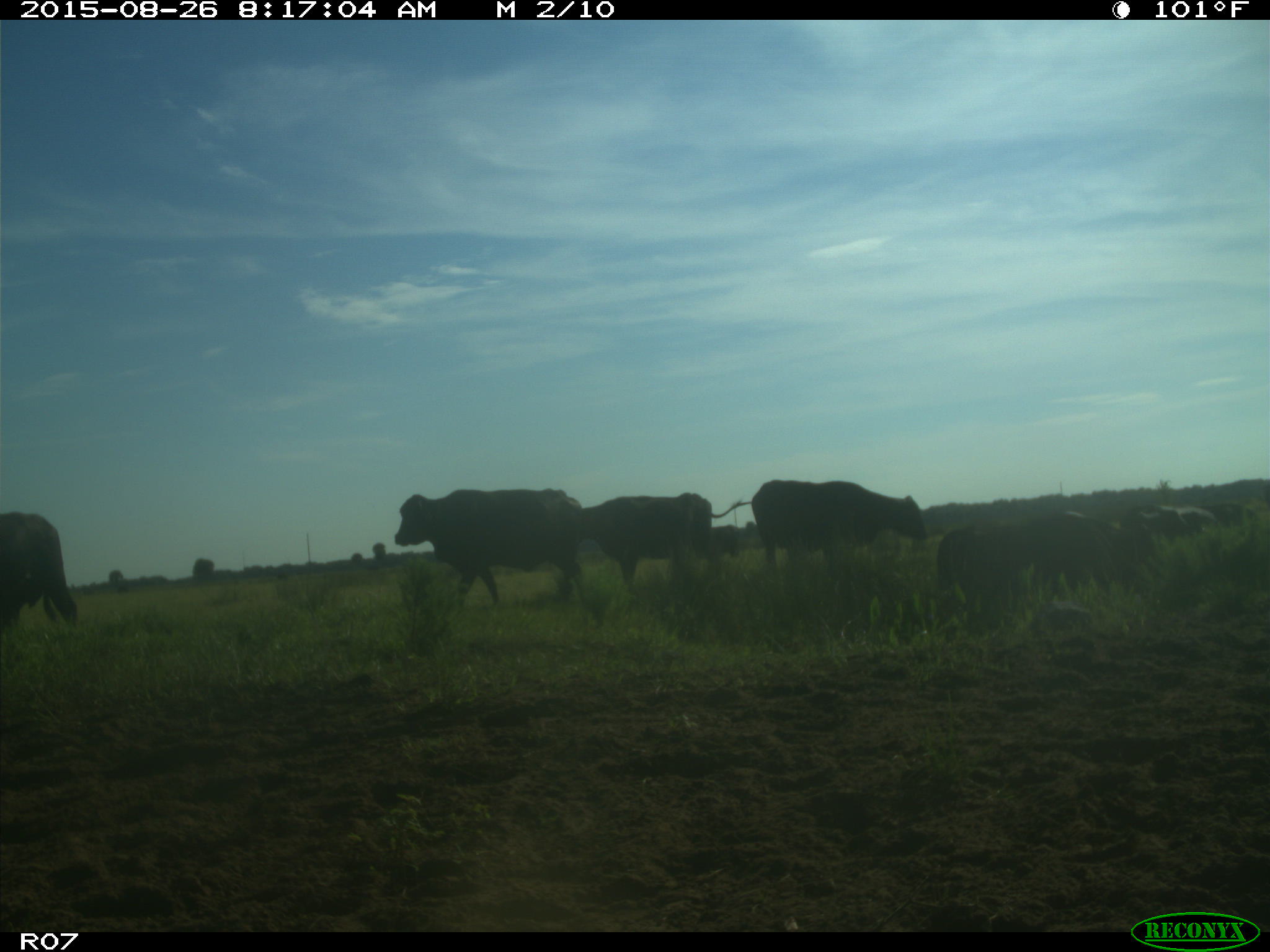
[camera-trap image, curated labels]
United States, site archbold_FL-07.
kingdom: Animalia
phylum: Chordata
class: Mammalia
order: Artiodactyla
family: Bovidae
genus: Bos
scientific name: Bos taurus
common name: domestic cow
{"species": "Bos taurus (domestic cow)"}